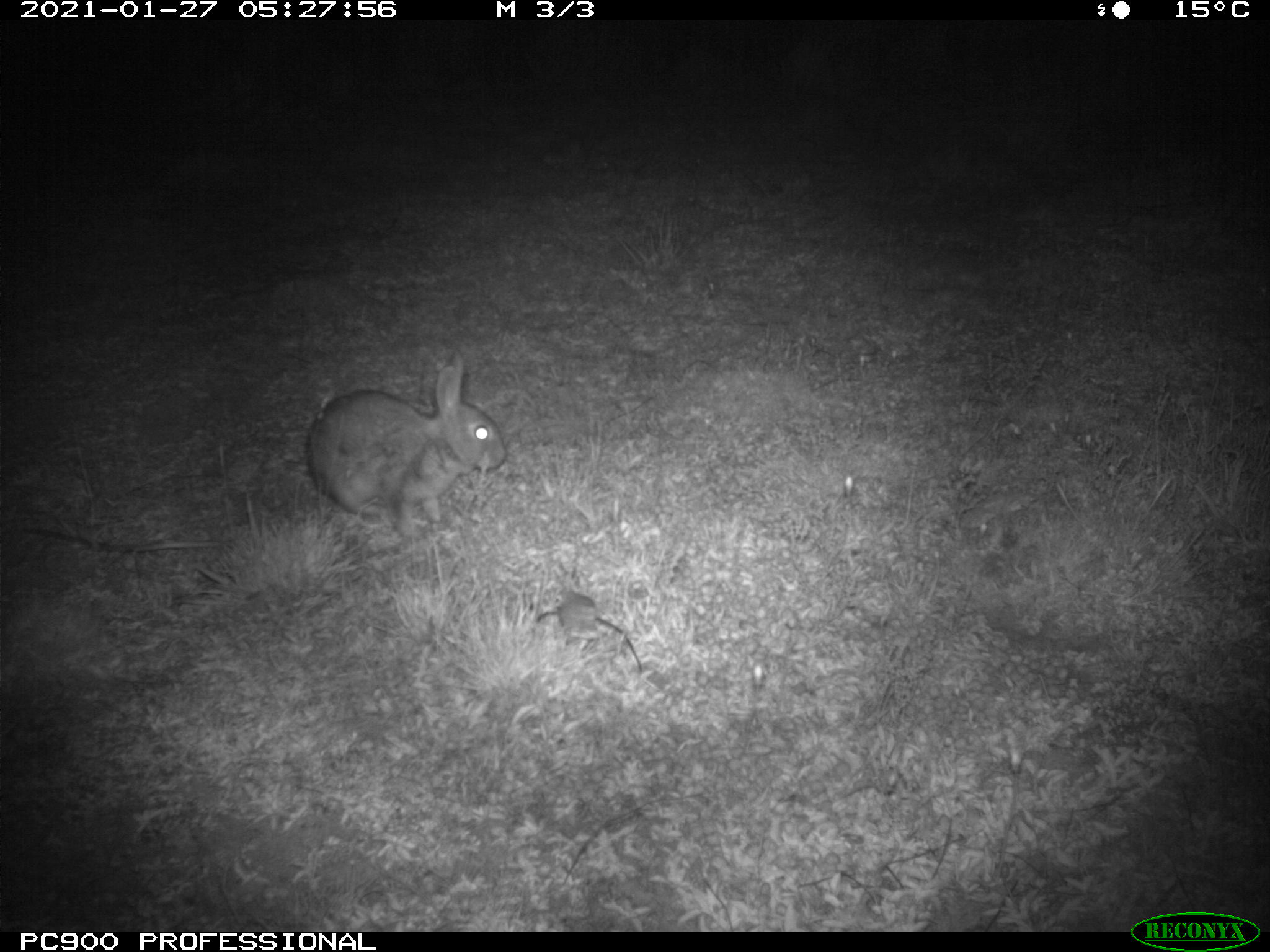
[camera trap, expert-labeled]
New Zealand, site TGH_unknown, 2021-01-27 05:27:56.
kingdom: Animalia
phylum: Chordata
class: Mammalia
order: Lagomorpha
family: Leporidae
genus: Oryctolagus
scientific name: Oryctolagus cuniculus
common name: european rabbit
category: rabbit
Rabbit (european rabbit) (Oryctolagus cuniculus).